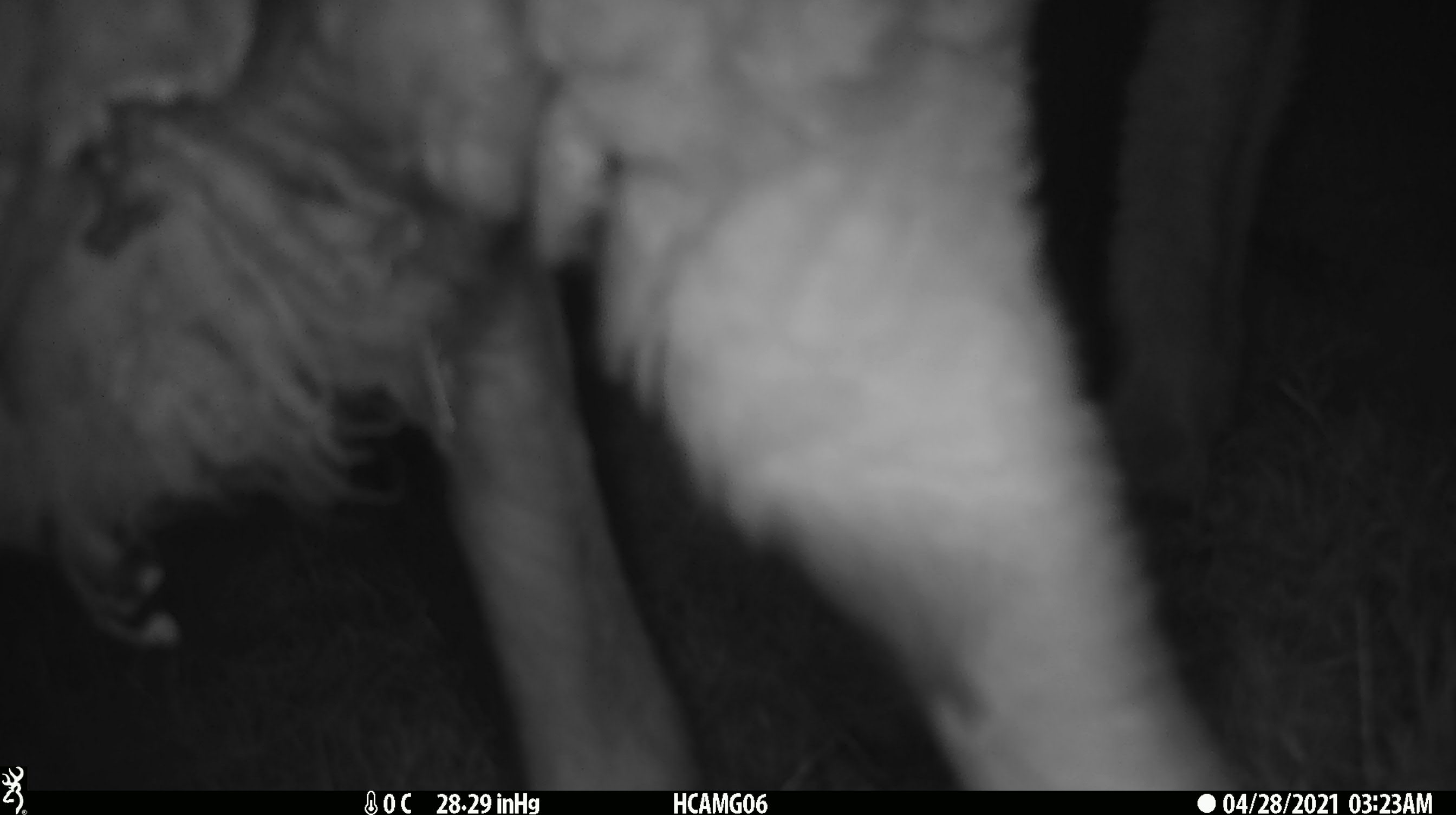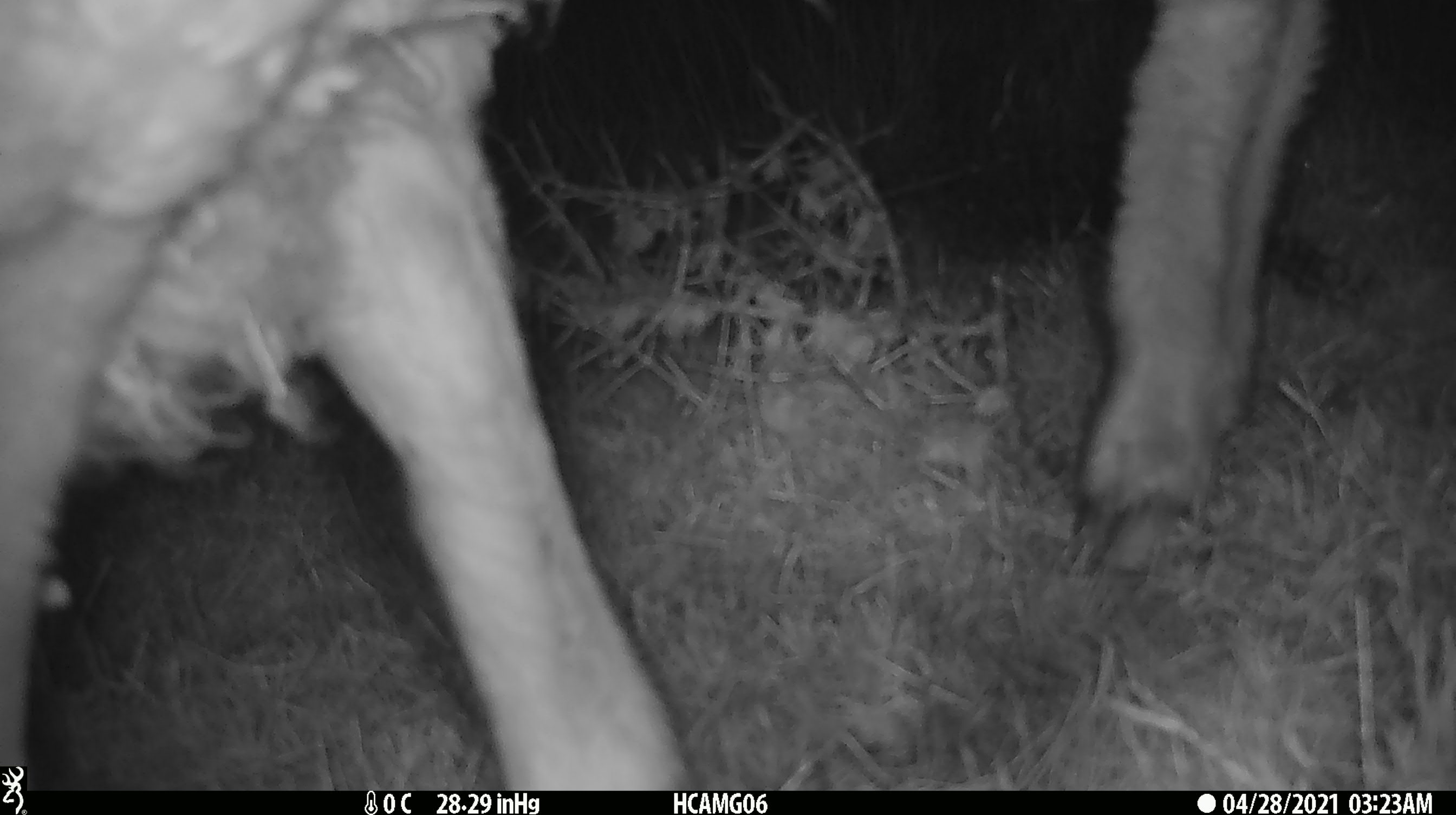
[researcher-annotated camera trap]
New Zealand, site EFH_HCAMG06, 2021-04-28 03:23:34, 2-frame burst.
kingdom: Animalia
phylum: Chordata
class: Mammalia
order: Artiodactyla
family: Bovidae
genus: Ovis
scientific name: Ovis aries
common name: domestic sheep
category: sheep